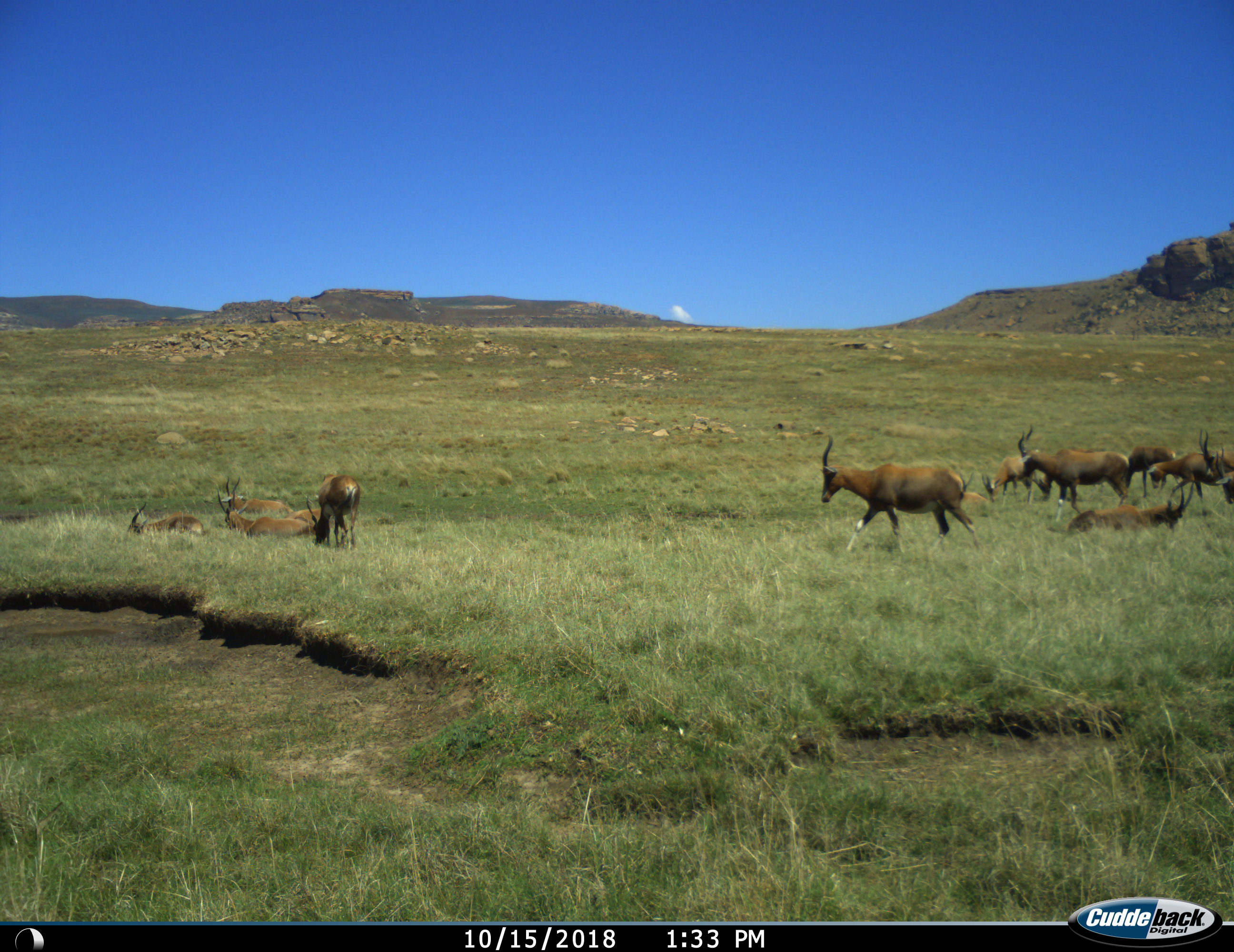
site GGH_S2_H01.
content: unidentified animal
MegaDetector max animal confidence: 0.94